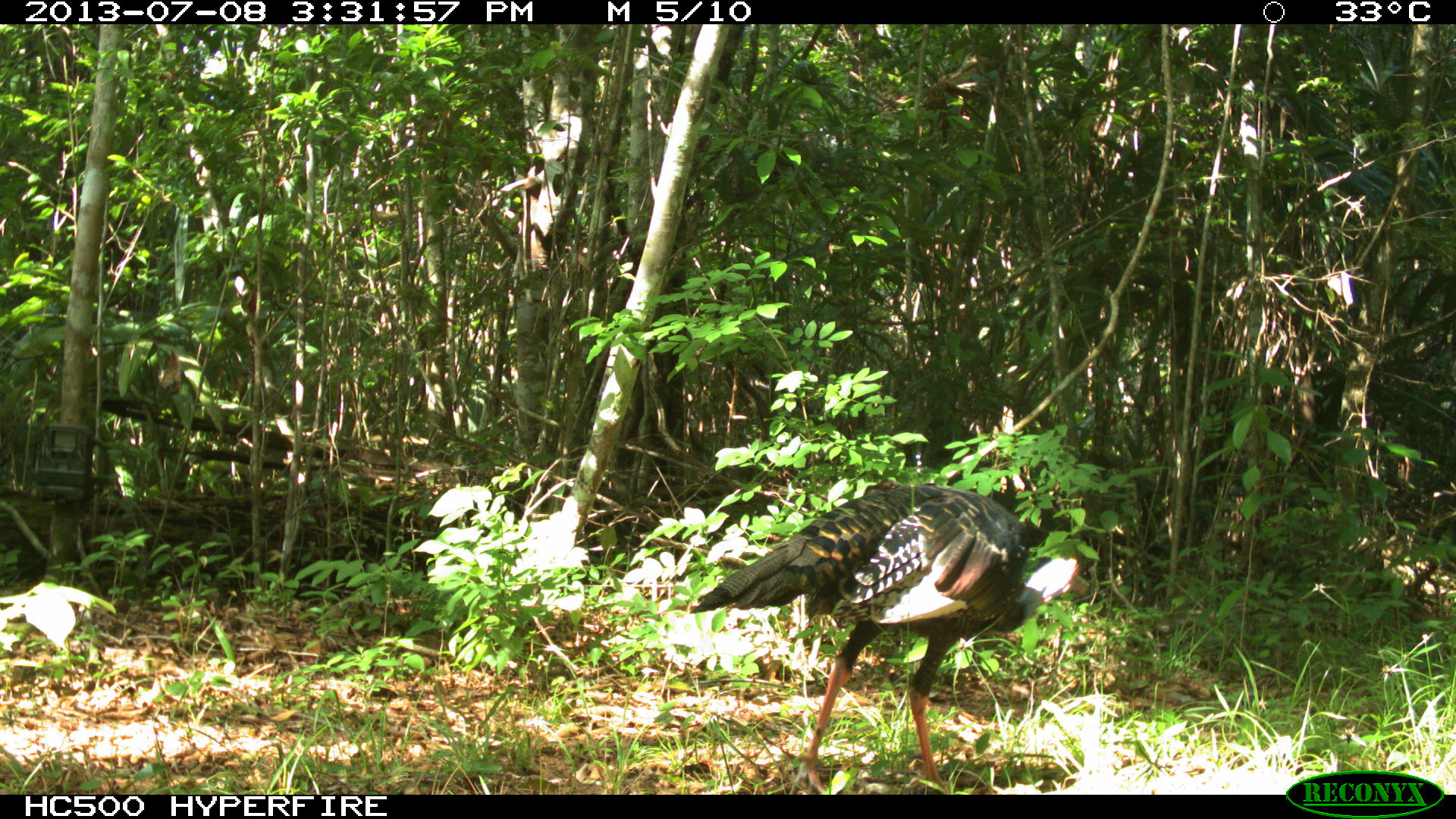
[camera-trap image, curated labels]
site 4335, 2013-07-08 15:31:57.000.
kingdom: Animalia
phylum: Chordata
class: Aves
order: Galliformes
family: Phasianidae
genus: Meleagris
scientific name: Meleagris ocellata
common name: ocellated turkey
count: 1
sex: female